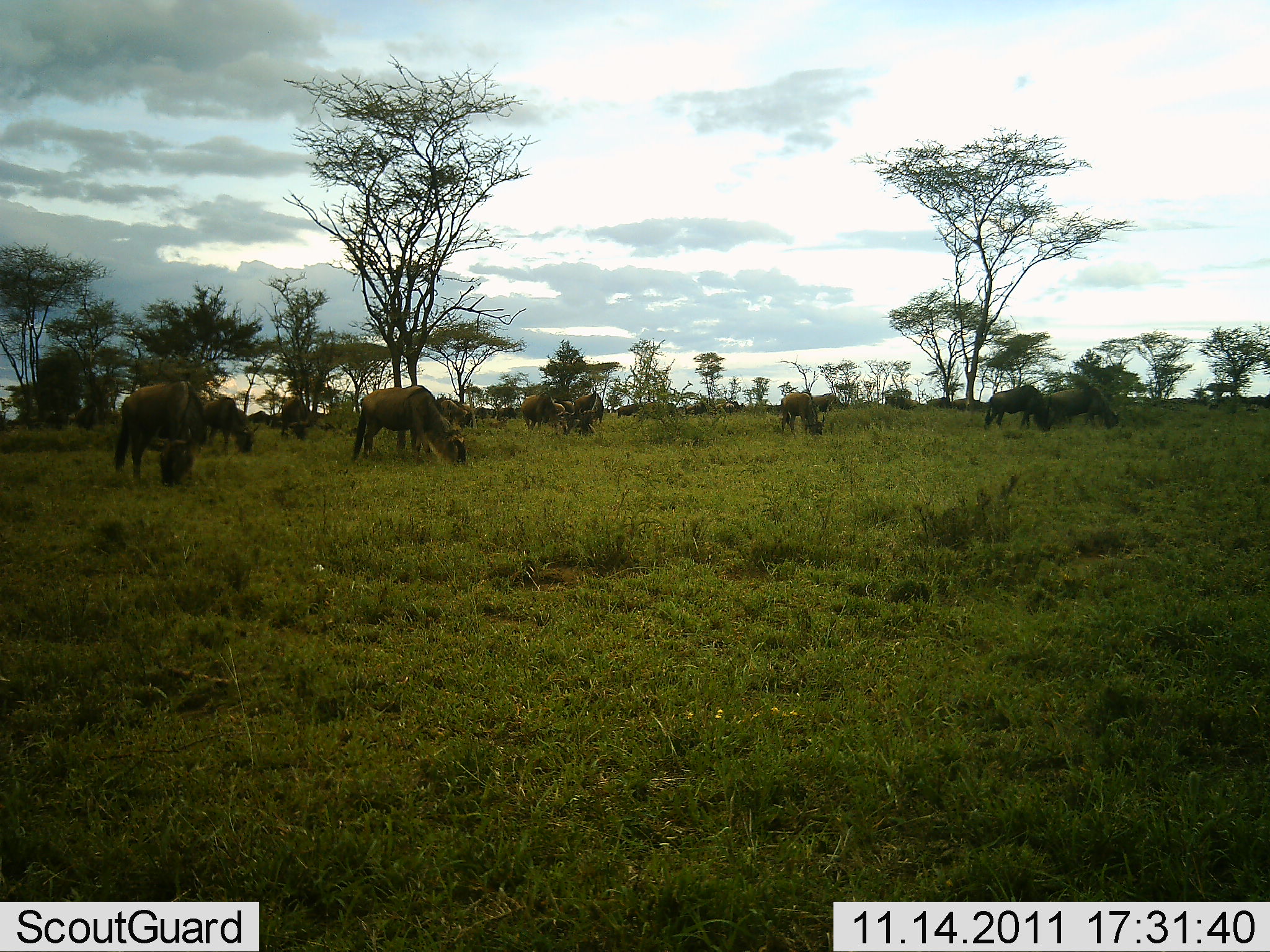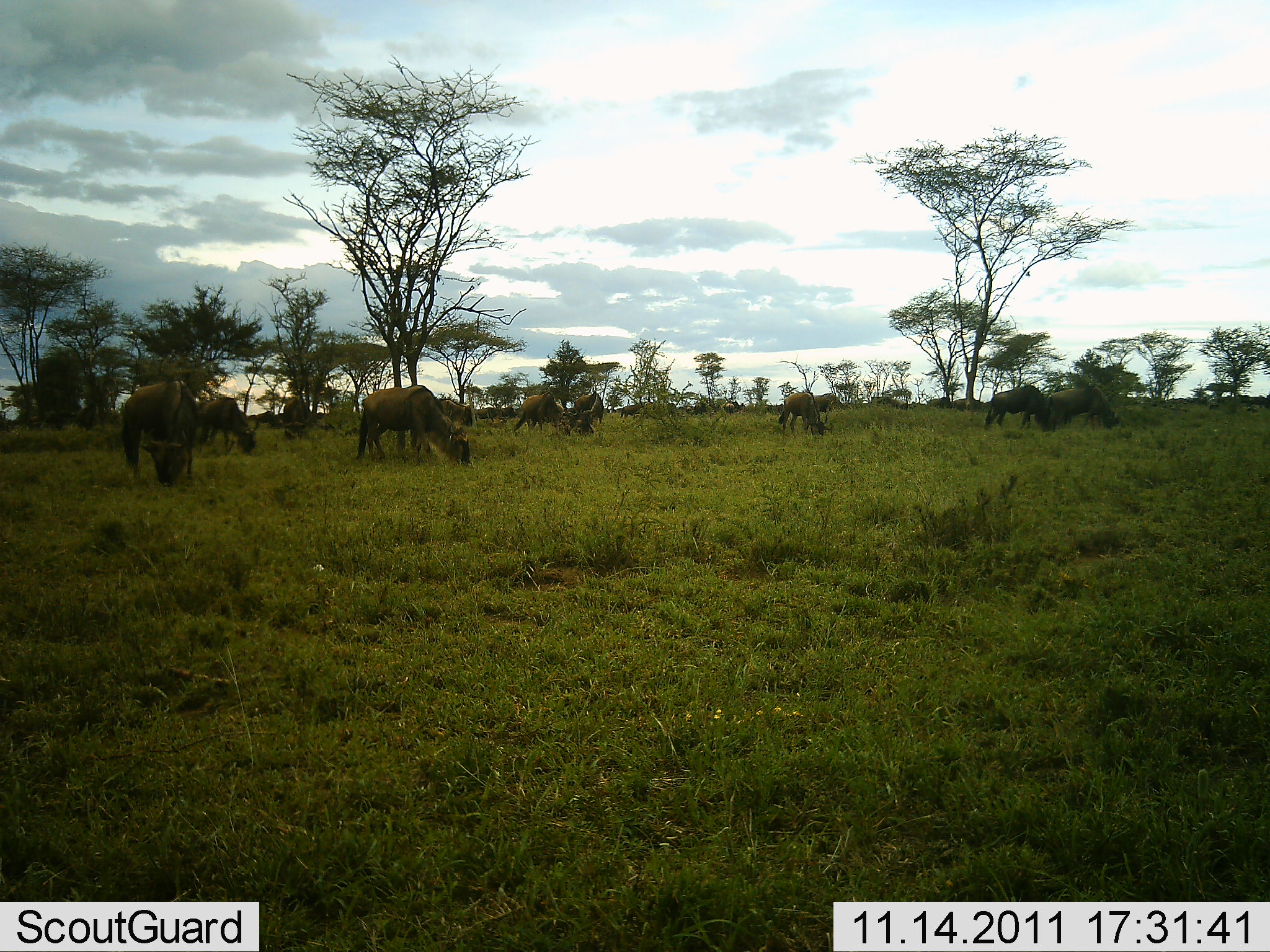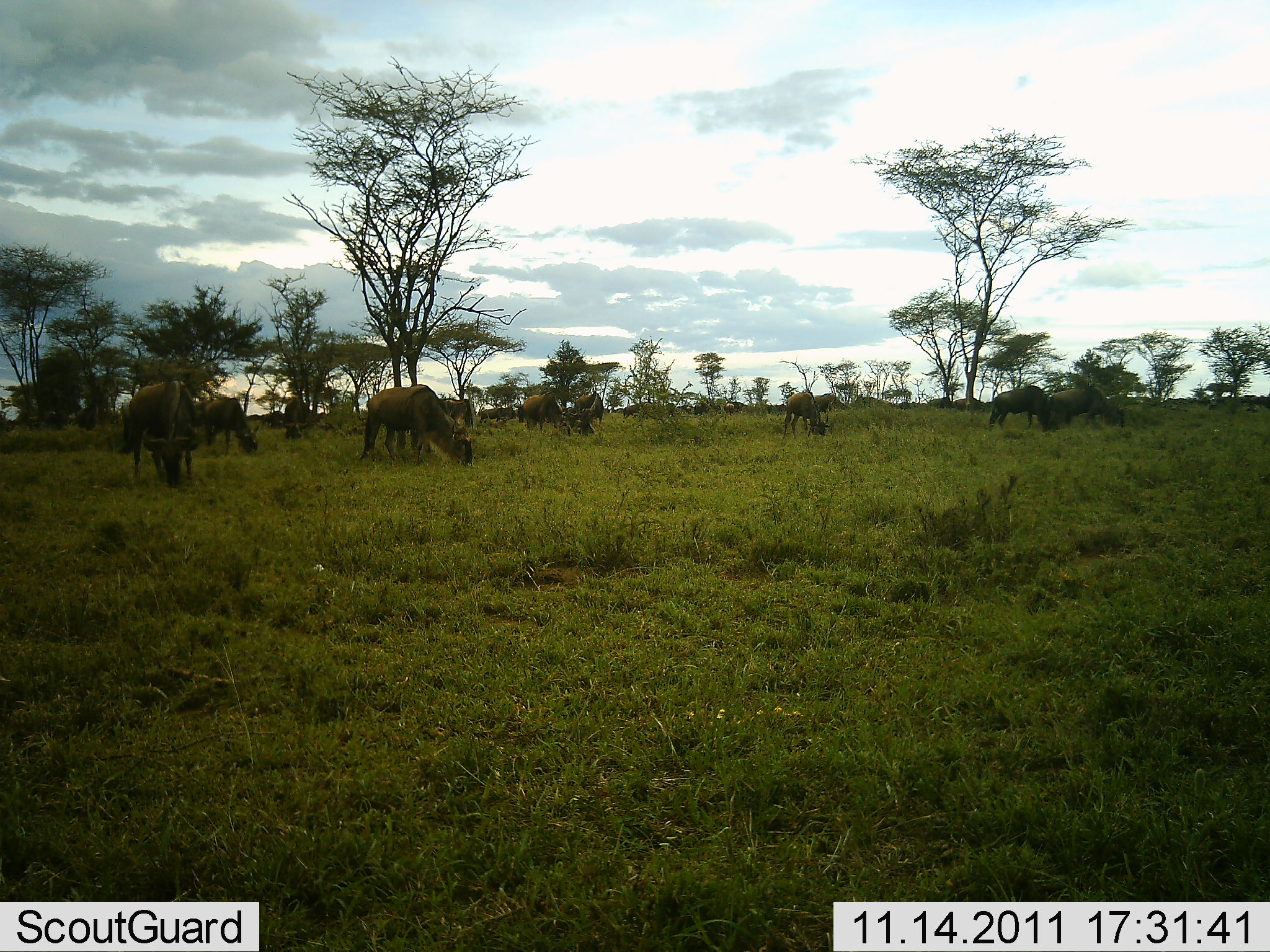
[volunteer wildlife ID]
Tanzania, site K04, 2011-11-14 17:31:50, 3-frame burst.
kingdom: Animalia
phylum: Chordata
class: Mammalia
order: Artiodactyla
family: Bovidae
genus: Connochaetes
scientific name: Connochaetes taurinus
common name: blue wildebeest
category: wildebeest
Wildebeest (blue wildebeest) (Connochaetes taurinus), count 11-50. Behavior (volunteer vote fractions): standing 31%, resting 0%, moving 15%, interacting 0%. Young present (vote fraction): 0%. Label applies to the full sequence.